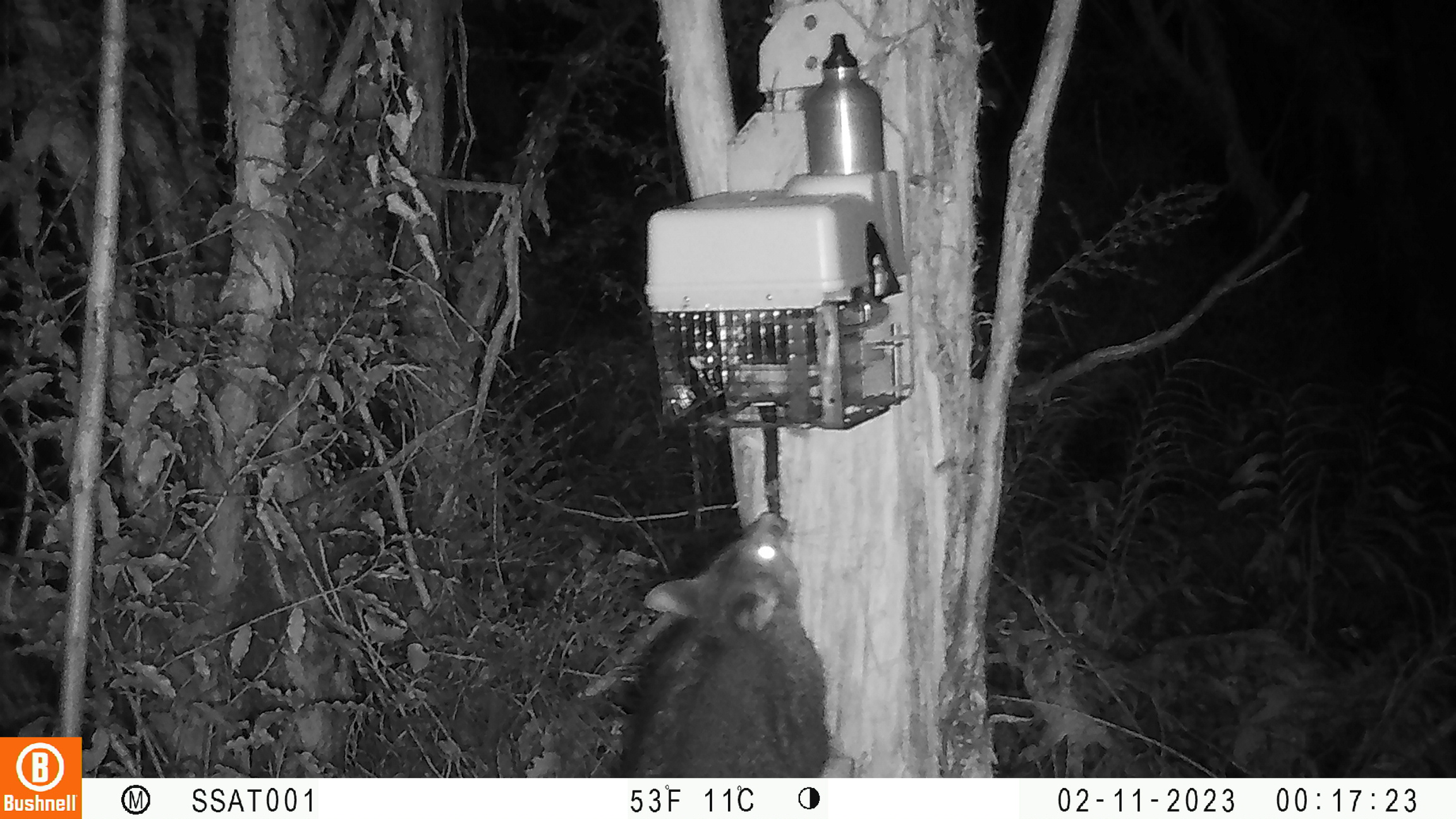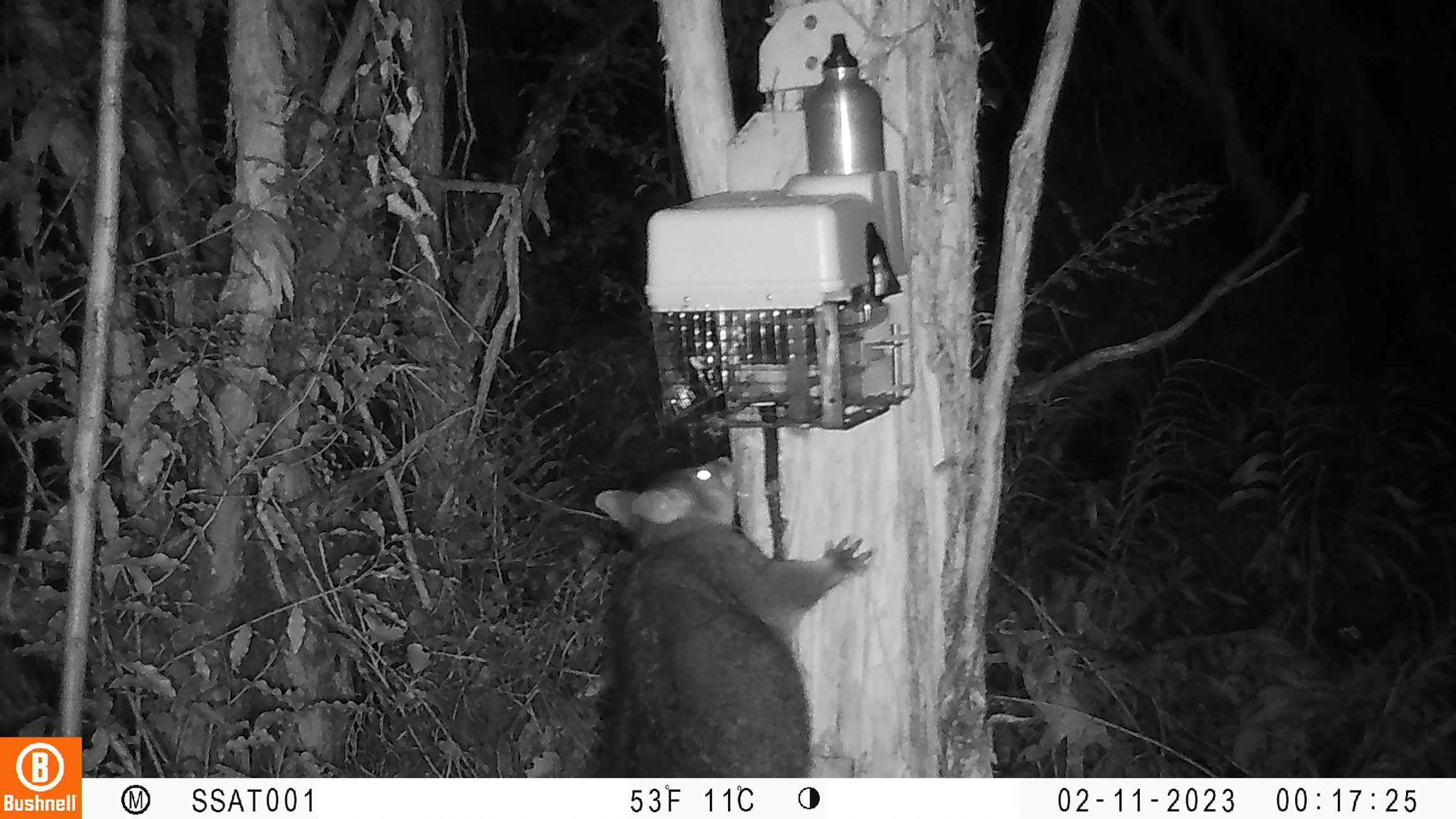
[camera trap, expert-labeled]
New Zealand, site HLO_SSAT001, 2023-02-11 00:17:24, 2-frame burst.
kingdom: Animalia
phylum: Chordata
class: Mammalia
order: Diprotodontia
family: Phalangeridae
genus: Trichosurus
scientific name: Trichosurus vulpecula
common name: common brushtail possum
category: possum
Possum (common brushtail possum) (Trichosurus vulpecula).